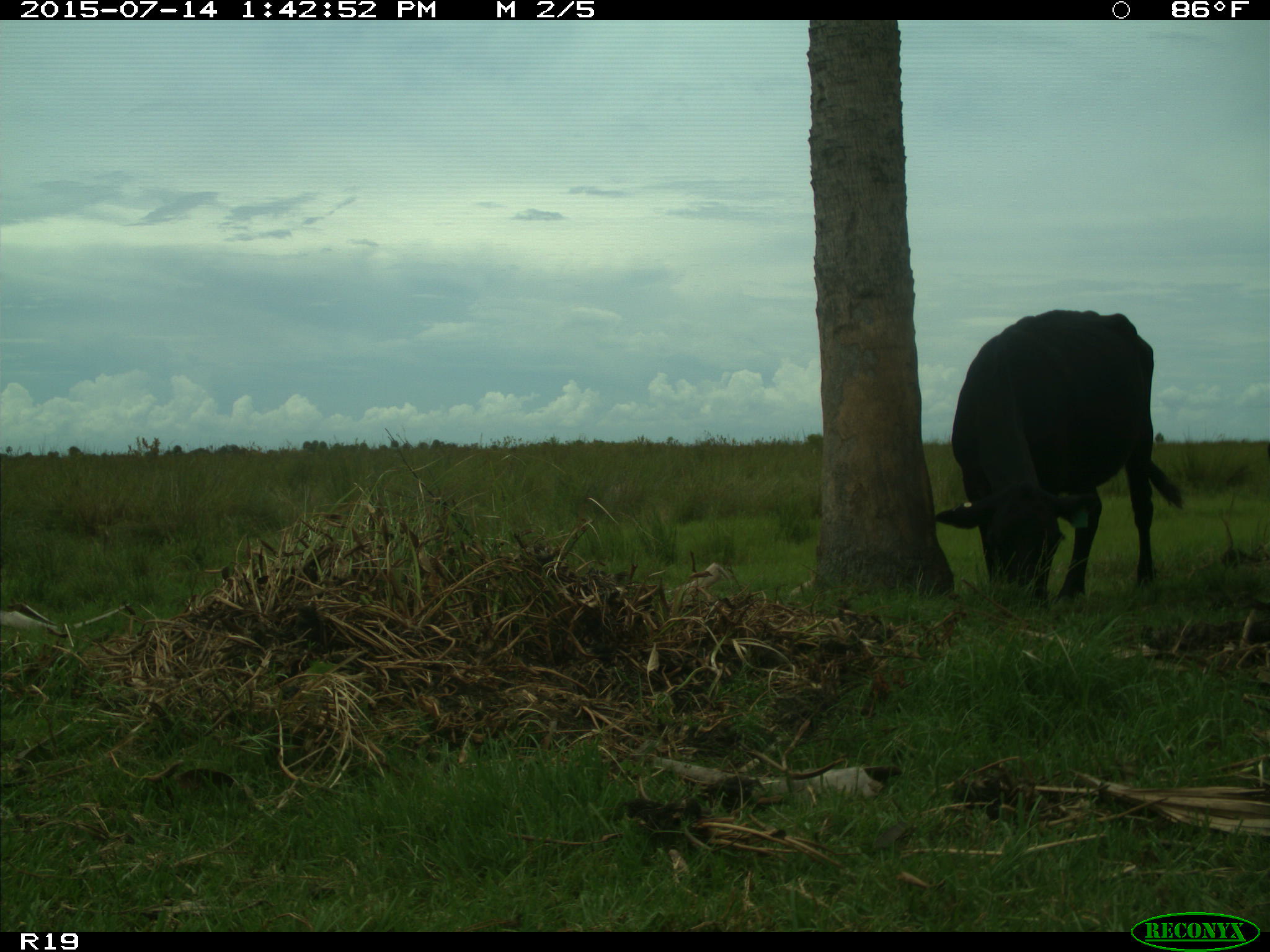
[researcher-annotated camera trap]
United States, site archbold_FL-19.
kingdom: Animalia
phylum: Chordata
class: Mammalia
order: Artiodactyla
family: Bovidae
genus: Bos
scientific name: Bos taurus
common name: domestic cow